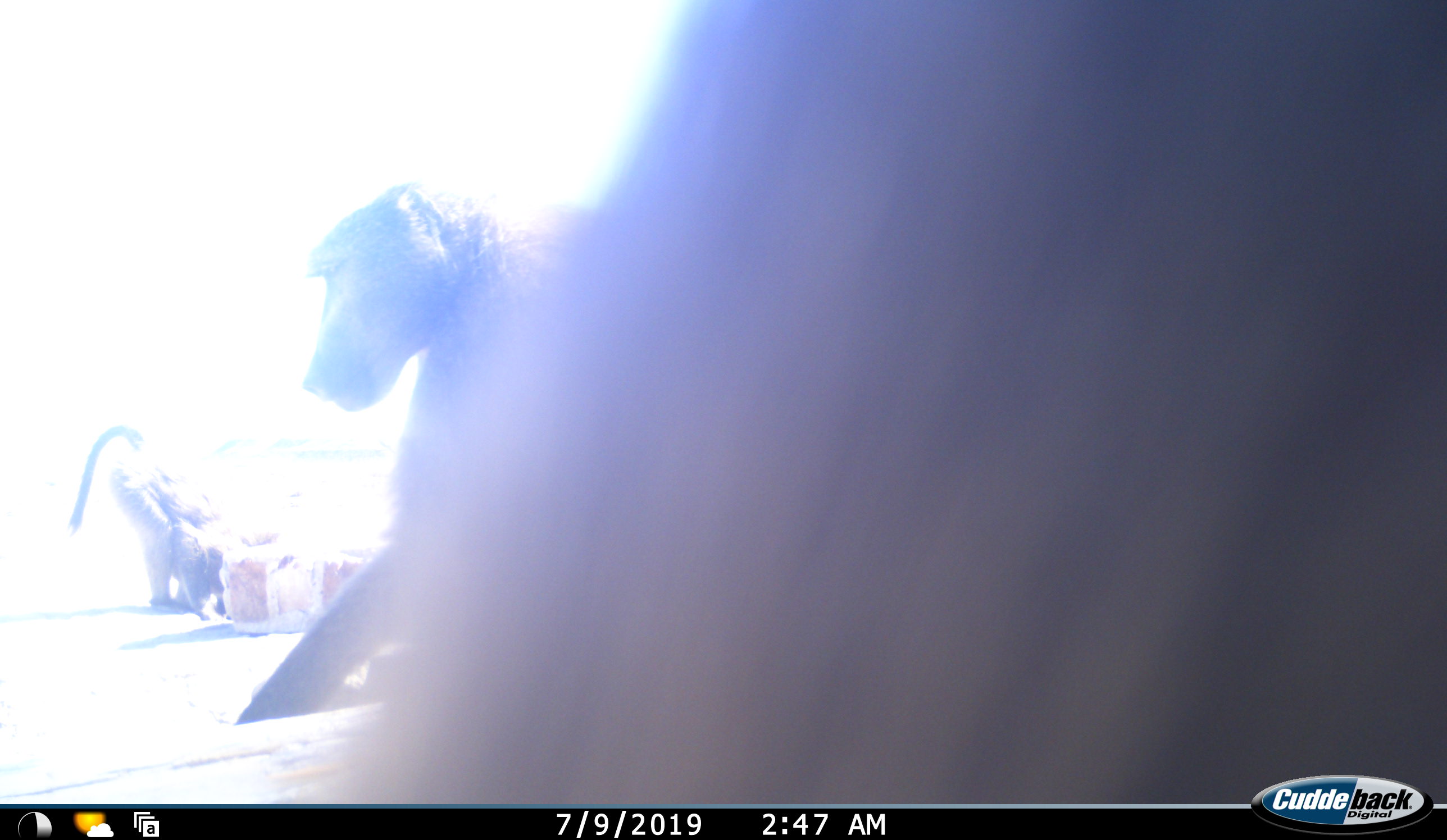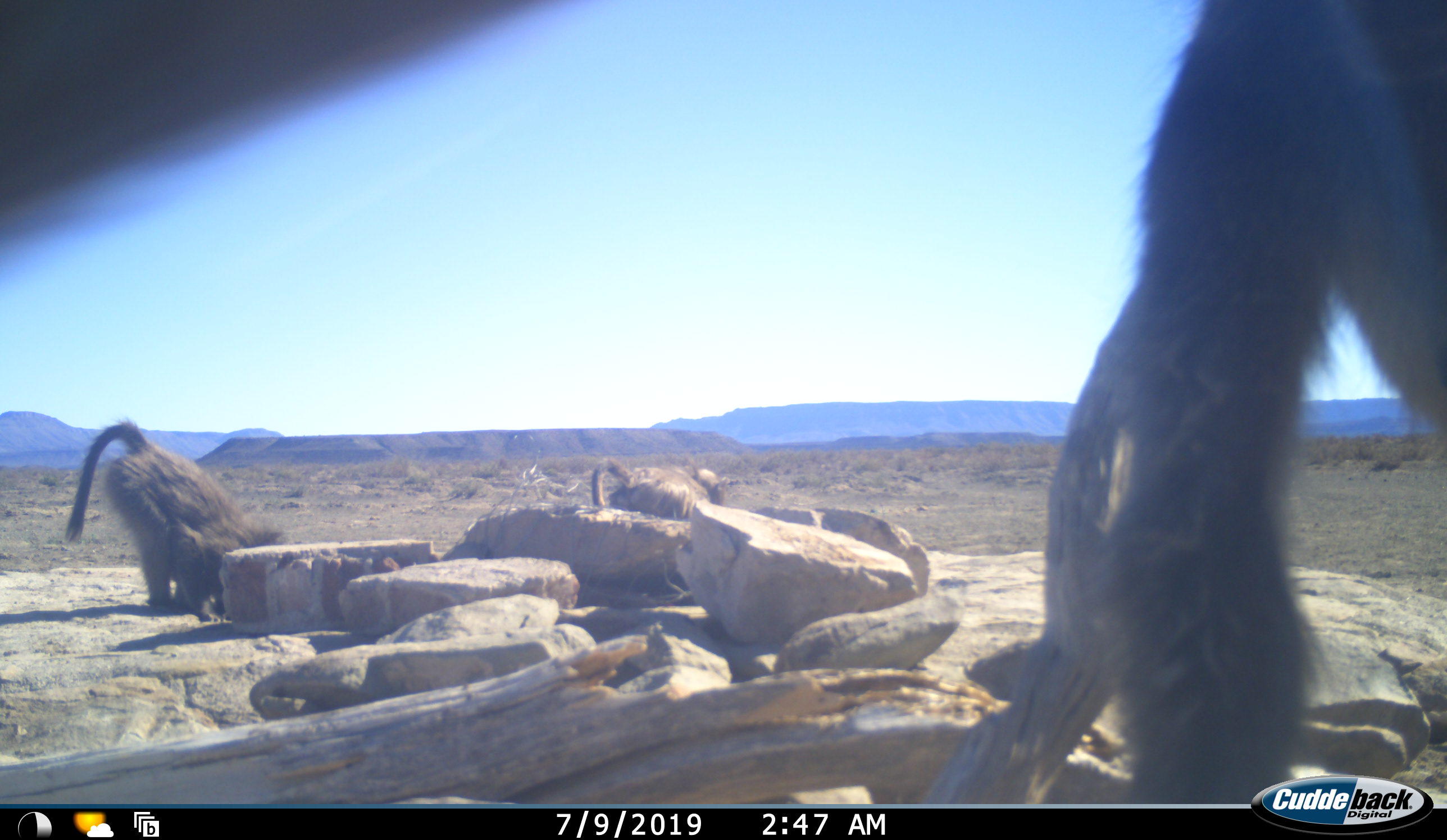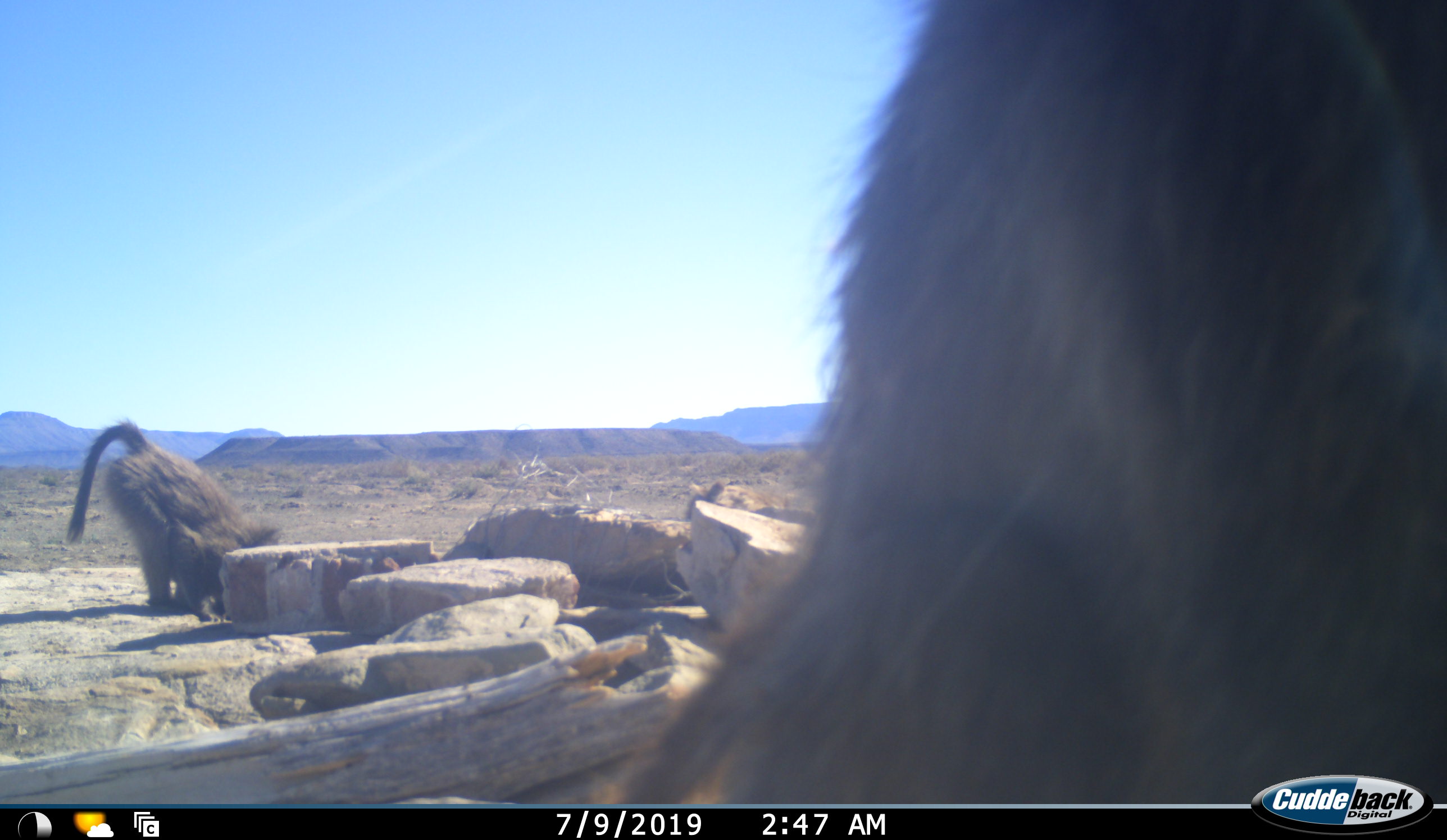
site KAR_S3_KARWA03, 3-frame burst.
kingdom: Animalia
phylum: Chordata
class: Mammalia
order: Primates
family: Cercopithecidae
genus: Papio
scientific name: Papio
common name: baboon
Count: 3.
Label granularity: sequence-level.